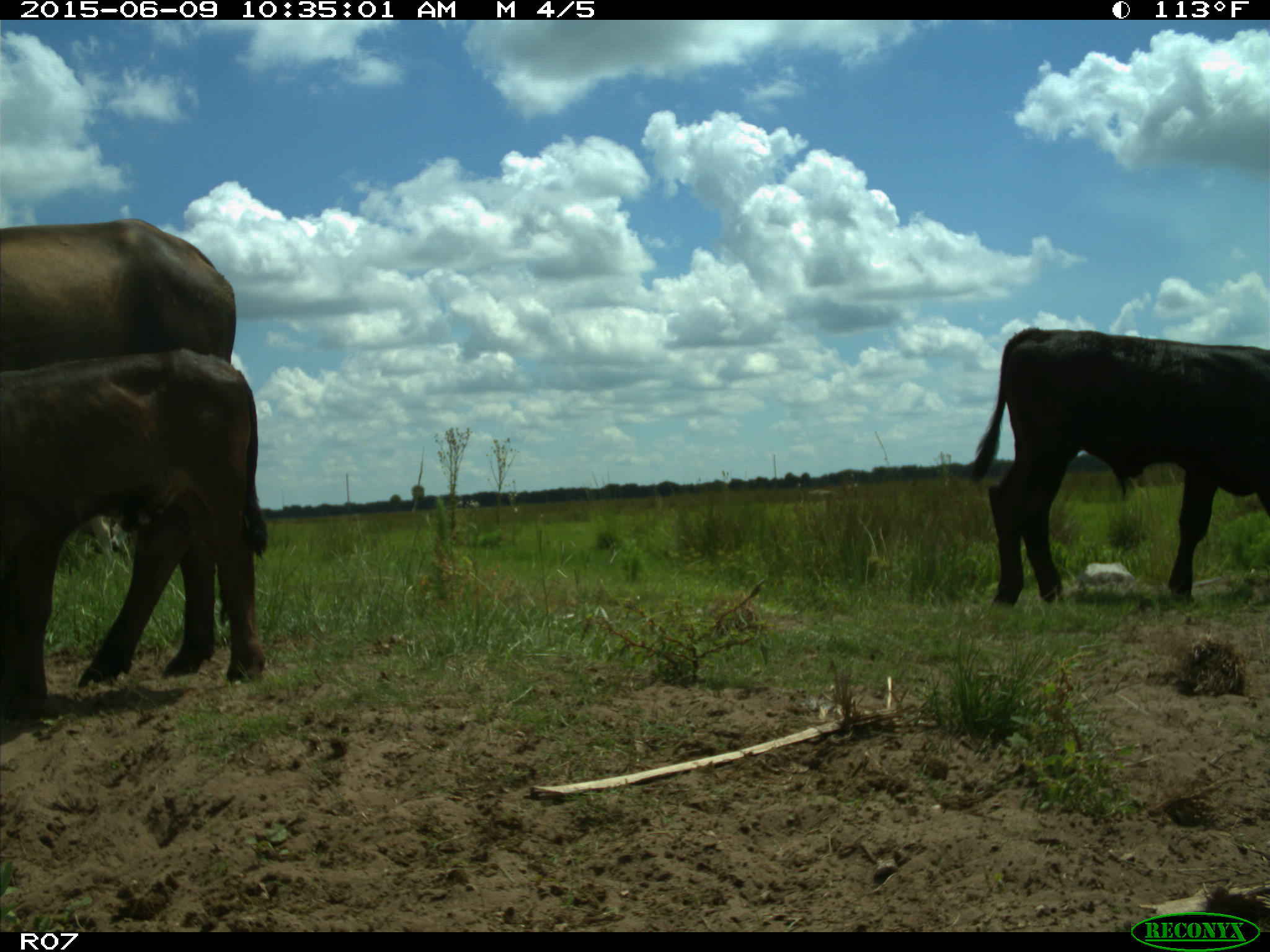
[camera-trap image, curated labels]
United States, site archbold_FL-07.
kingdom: Animalia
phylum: Chordata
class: Mammalia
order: Artiodactyla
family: Bovidae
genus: Bos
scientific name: Bos taurus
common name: domestic cow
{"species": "Bos taurus (domestic cow)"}